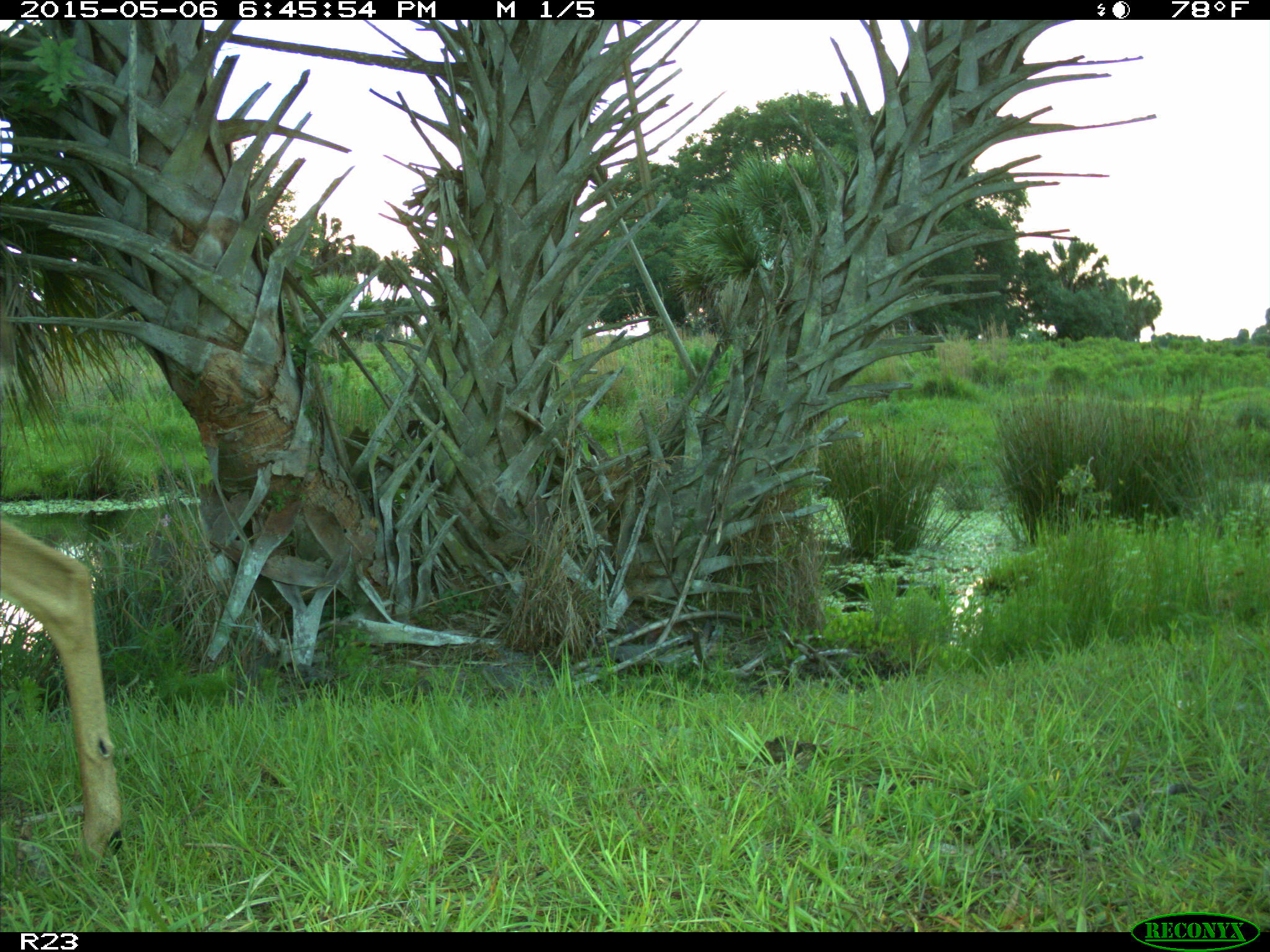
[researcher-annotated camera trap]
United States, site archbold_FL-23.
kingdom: Animalia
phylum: Chordata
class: Mammalia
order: Artiodactyla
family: Bovidae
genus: Bos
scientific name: Bos taurus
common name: domestic cow